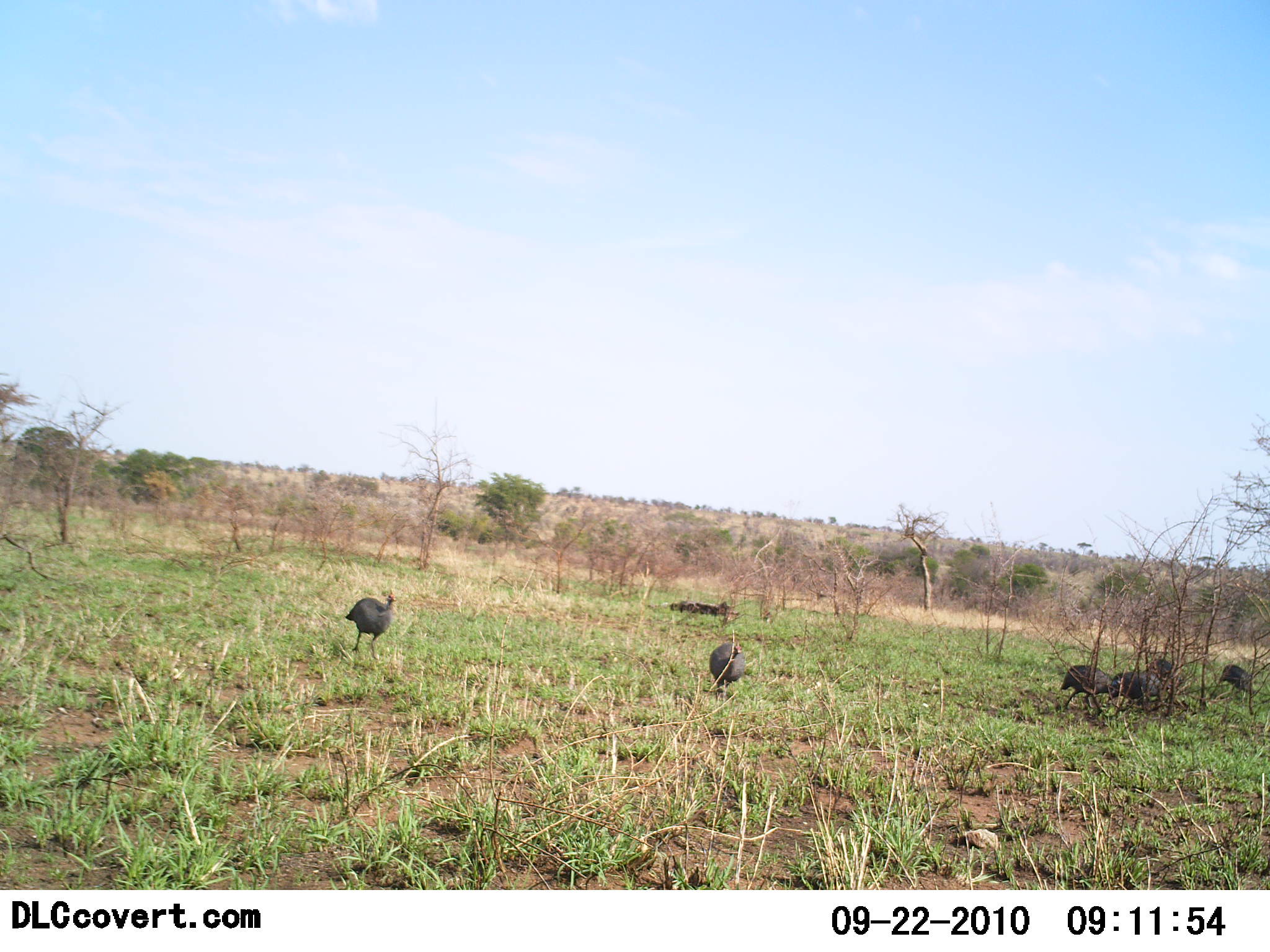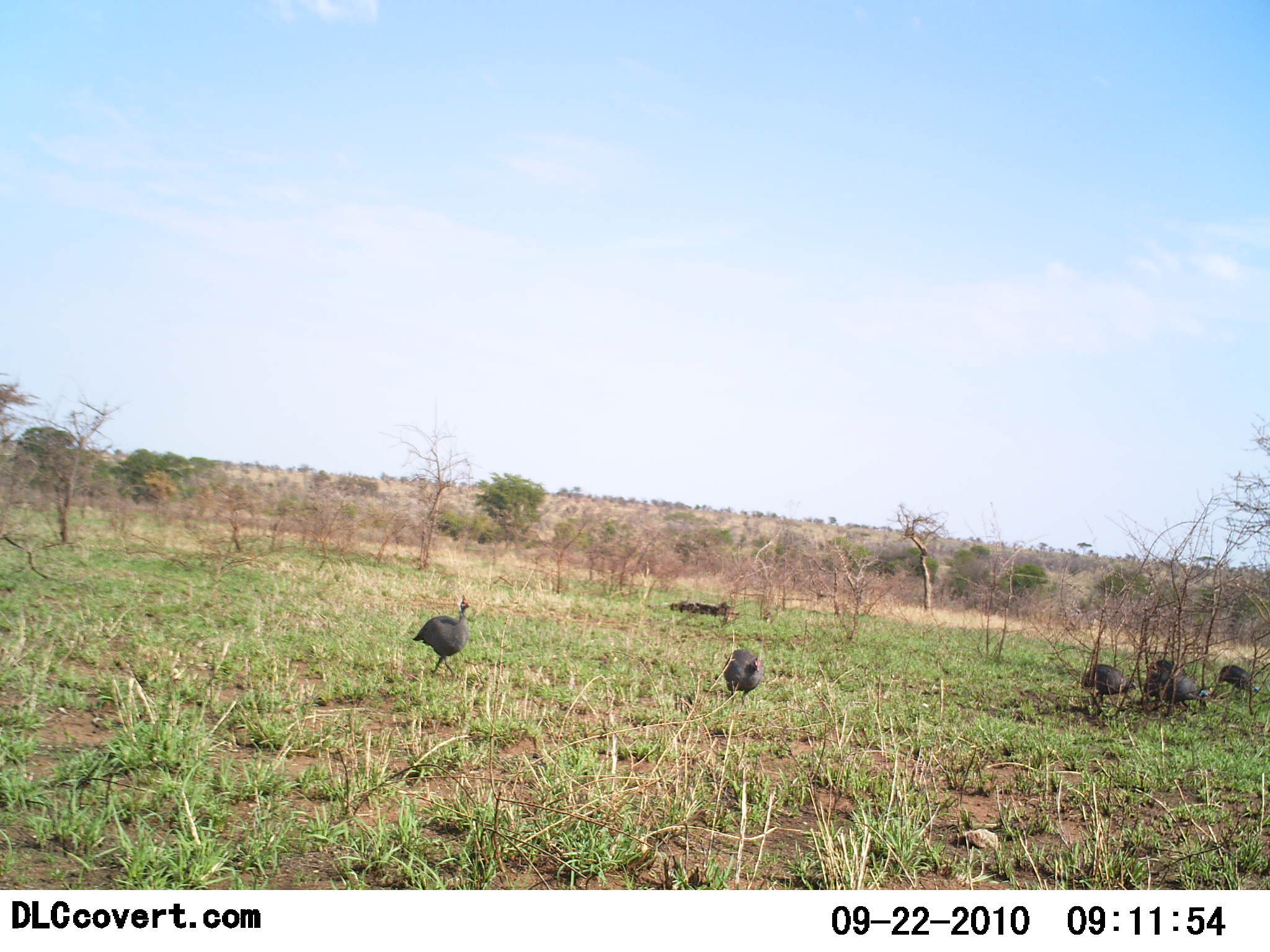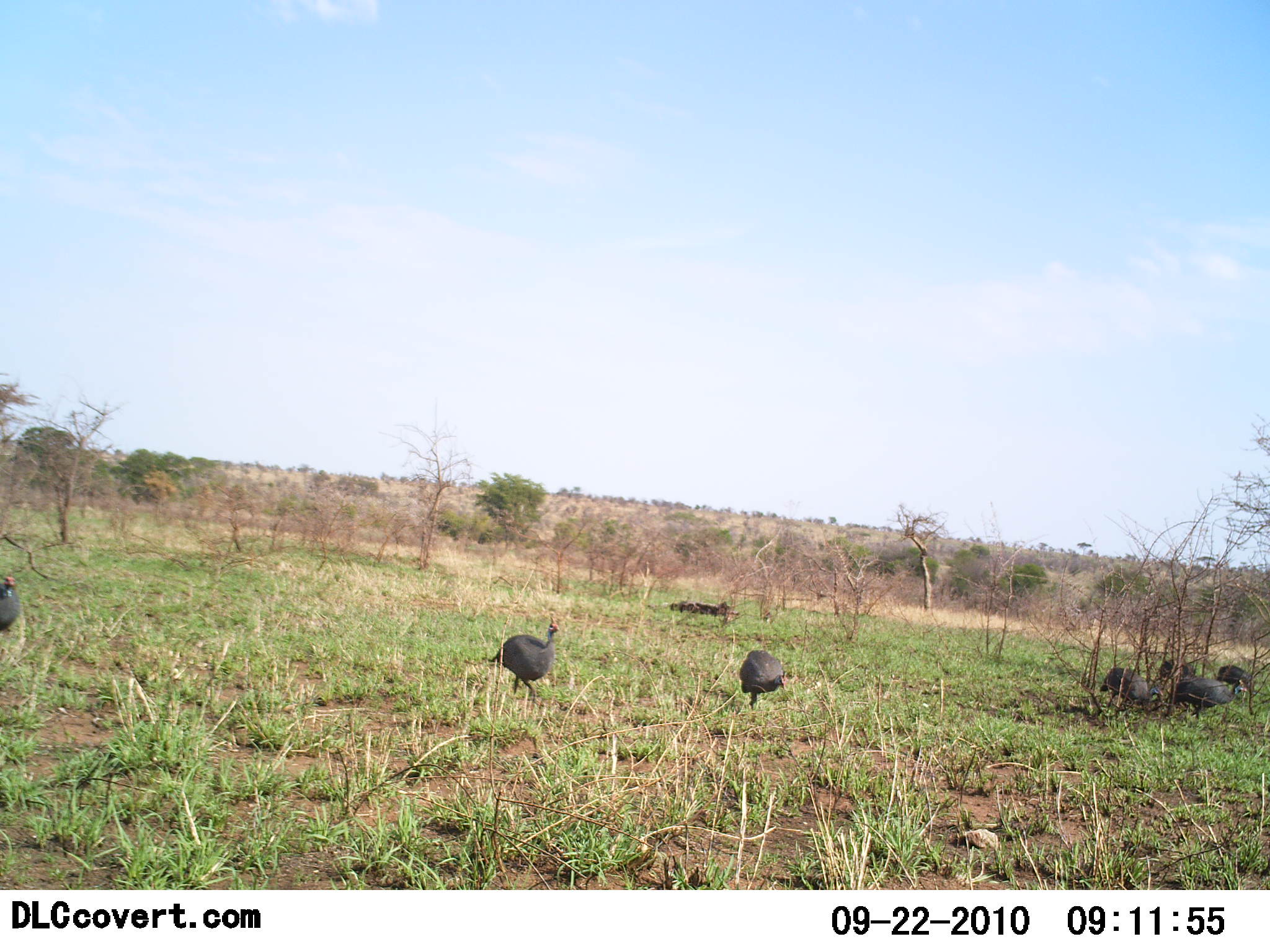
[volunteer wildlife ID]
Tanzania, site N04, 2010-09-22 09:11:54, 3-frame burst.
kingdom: Animalia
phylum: Chordata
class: Aves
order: Galliformes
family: Numididae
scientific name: Numididae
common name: guinea fowl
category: guineafowl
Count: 7.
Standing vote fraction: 15%.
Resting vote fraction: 0%.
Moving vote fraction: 90%.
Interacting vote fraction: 0%.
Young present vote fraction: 0%.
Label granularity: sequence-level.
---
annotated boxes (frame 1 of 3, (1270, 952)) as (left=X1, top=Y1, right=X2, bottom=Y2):
animal: (left=345, top=589, right=397, bottom=659); (left=1058, top=664, right=1114, bottom=714); (left=709, top=639, right=746, bottom=704); (left=1107, top=670, right=1163, bottom=706); (left=1217, top=663, right=1253, bottom=695)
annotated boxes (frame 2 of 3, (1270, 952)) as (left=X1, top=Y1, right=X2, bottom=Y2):
animal: (left=412, top=594, right=471, bottom=679); (left=1080, top=663, right=1137, bottom=714); (left=724, top=647, right=765, bottom=705); (left=1166, top=675, right=1211, bottom=712); (left=1214, top=664, right=1261, bottom=694)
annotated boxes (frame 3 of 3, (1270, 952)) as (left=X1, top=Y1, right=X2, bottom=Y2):
animal: (left=490, top=614, right=562, bottom=706); (left=739, top=649, right=789, bottom=713); (left=1173, top=678, right=1247, bottom=720); (left=1098, top=667, right=1164, bottom=712); (left=0, top=573, right=25, bottom=632); (left=1217, top=664, right=1255, bottom=689)